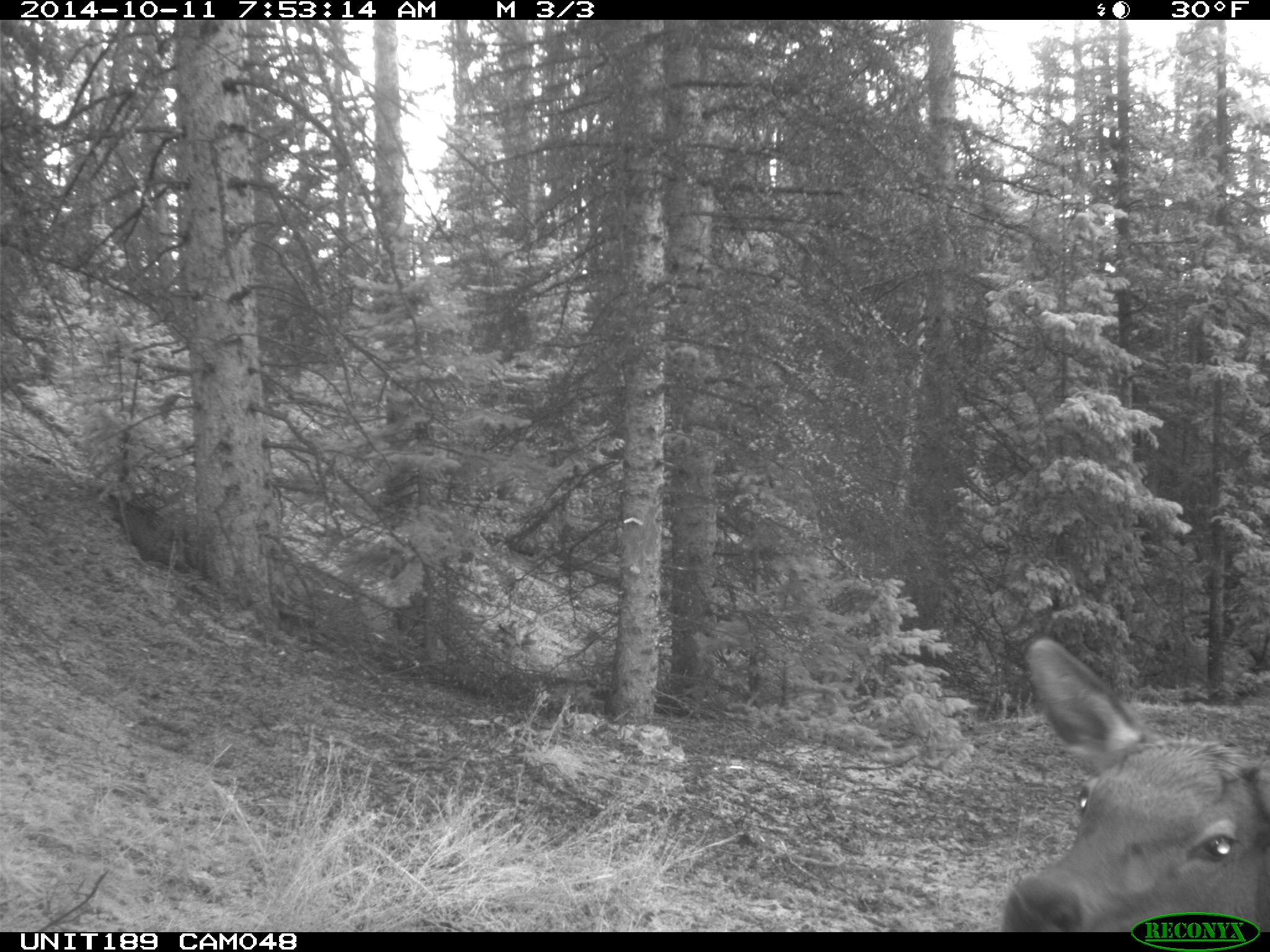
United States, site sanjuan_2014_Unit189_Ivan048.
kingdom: Animalia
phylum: Chordata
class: Mammalia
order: Artiodactyla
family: Cervidae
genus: Cervus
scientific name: Cervus elaphus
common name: red deer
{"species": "Cervus elaphus (red deer)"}